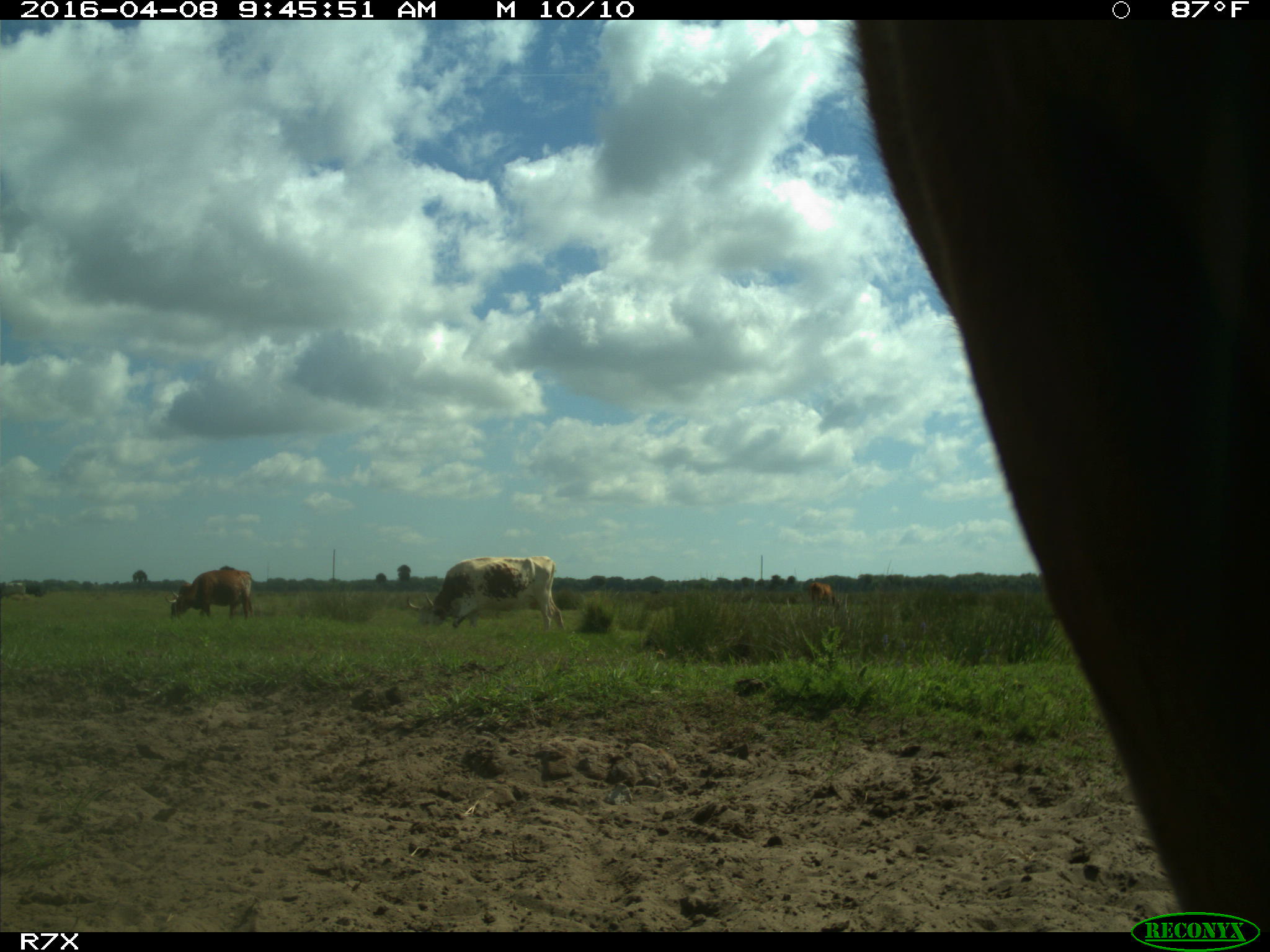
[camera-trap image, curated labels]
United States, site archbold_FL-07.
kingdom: Animalia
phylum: Chordata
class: Mammalia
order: Artiodactyla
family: Bovidae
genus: Bos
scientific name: Bos taurus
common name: domestic cow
Bos taurus (domestic cow).